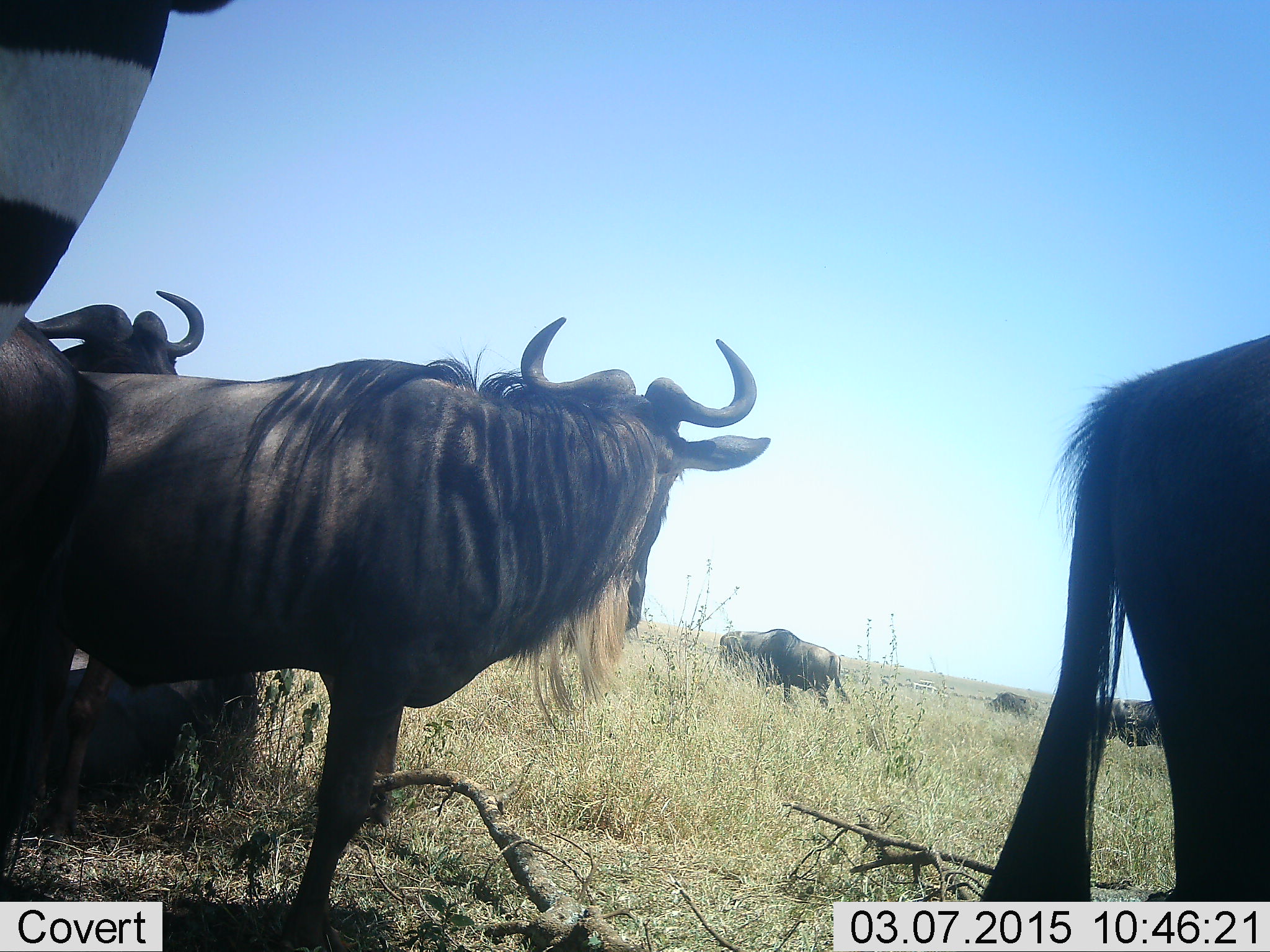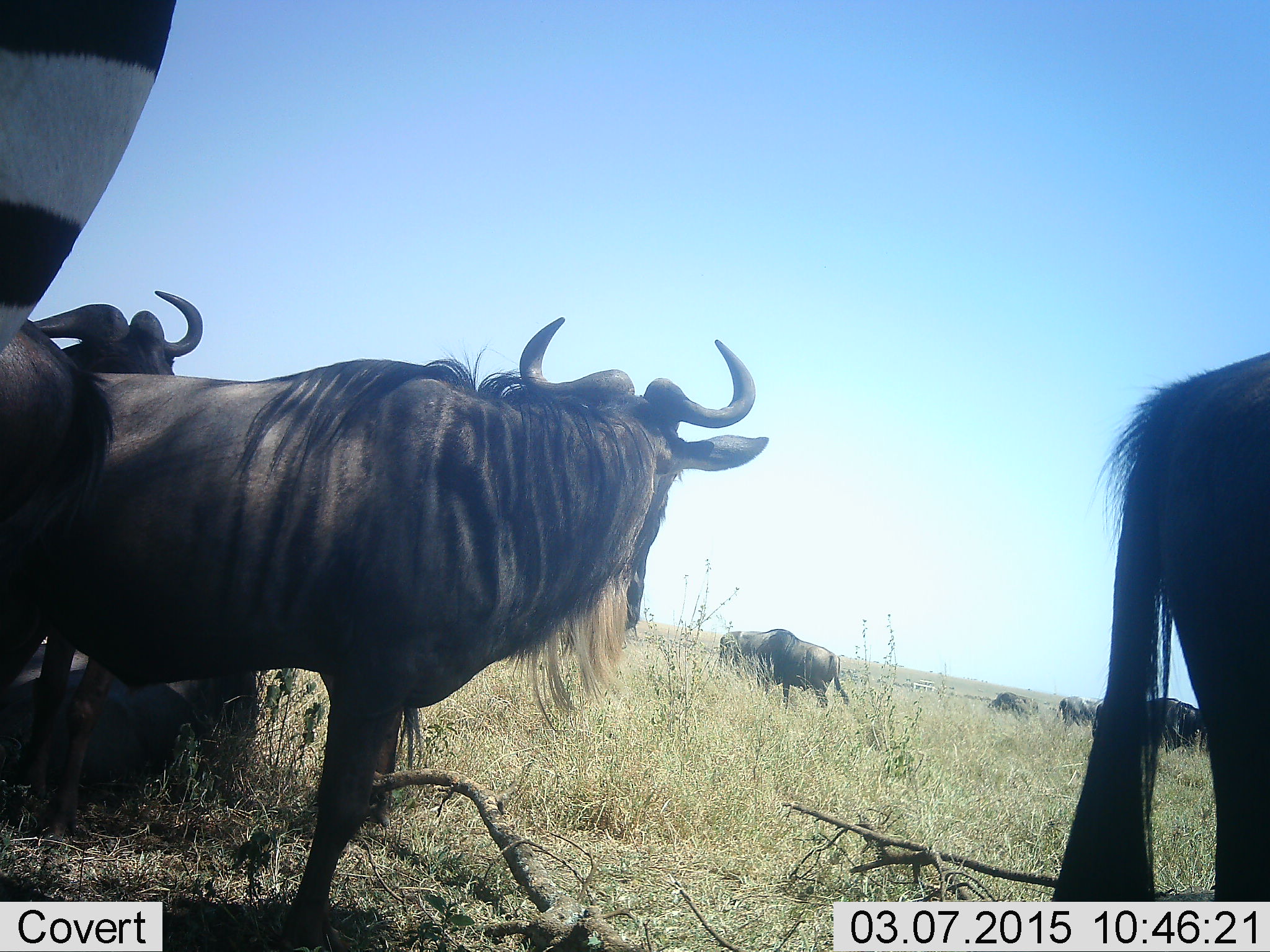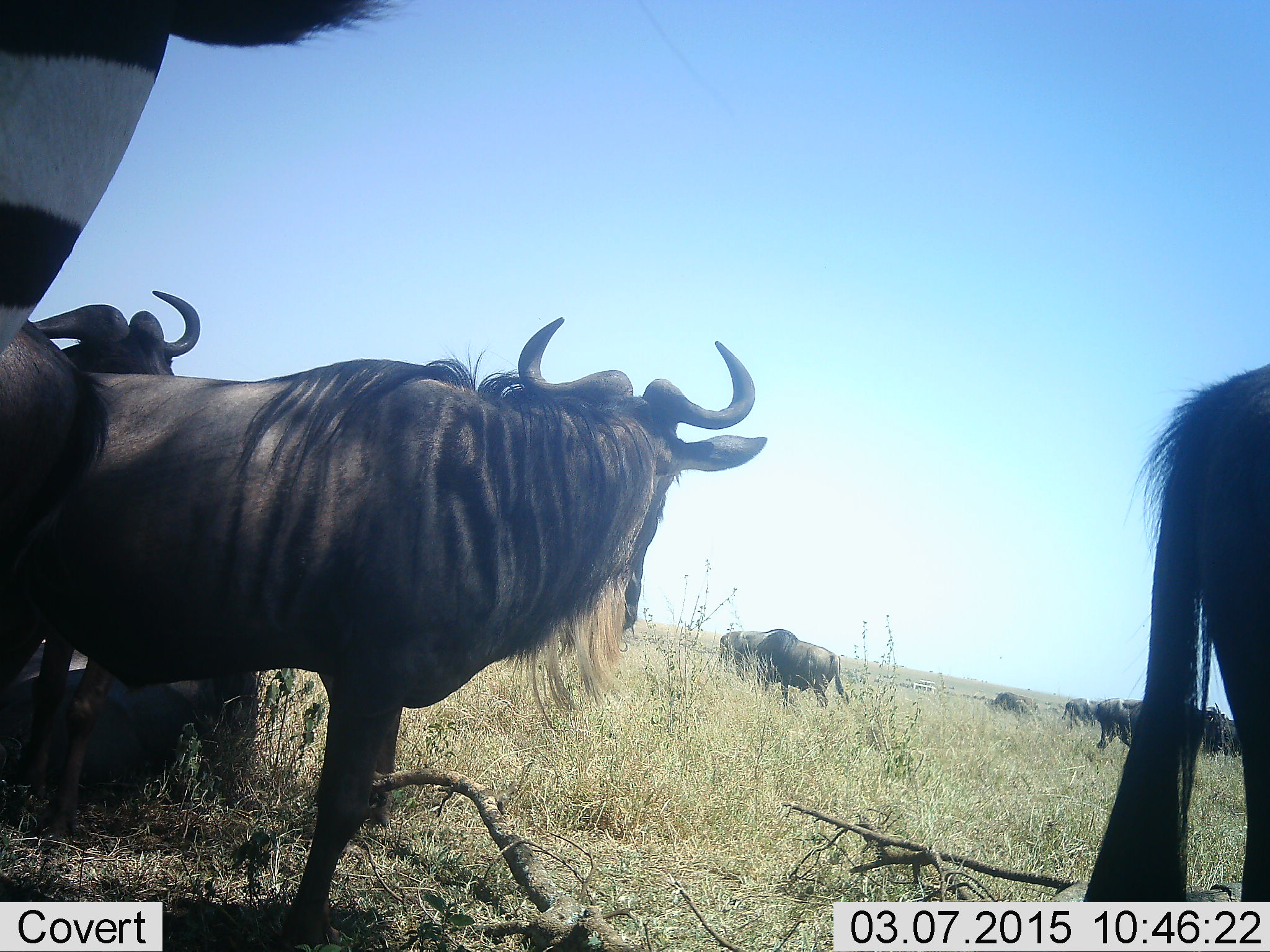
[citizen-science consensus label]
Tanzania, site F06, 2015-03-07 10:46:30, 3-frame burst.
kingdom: Animalia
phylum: Chordata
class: Mammalia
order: Artiodactyla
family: Bovidae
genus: Connochaetes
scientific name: Connochaetes taurinus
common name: blue wildebeest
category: wildebeest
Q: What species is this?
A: Wildebeest (blue wildebeest) (Connochaetes taurinus).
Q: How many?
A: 9.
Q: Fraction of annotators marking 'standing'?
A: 94%.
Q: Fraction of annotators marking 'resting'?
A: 39%.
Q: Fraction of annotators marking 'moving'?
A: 39%.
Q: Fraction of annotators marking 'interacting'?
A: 0%.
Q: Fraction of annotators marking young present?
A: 0%.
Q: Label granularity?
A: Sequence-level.